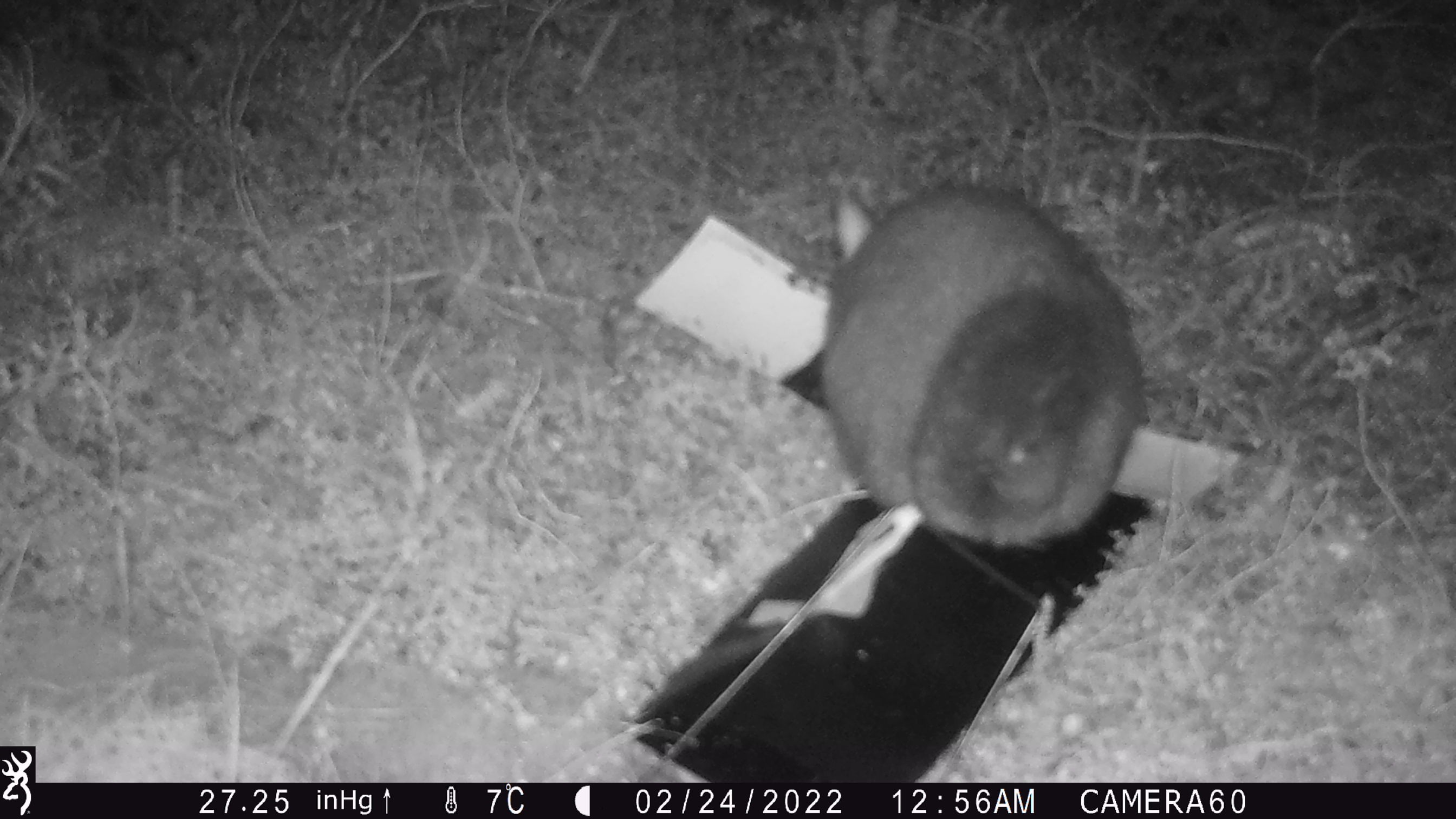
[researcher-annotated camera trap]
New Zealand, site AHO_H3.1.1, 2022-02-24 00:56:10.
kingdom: Animalia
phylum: Chordata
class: Mammalia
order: Diprotodontia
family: Phalangeridae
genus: Trichosurus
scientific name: Trichosurus vulpecula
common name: common brushtail possum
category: possum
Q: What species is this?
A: Possum (common brushtail possum) (Trichosurus vulpecula).